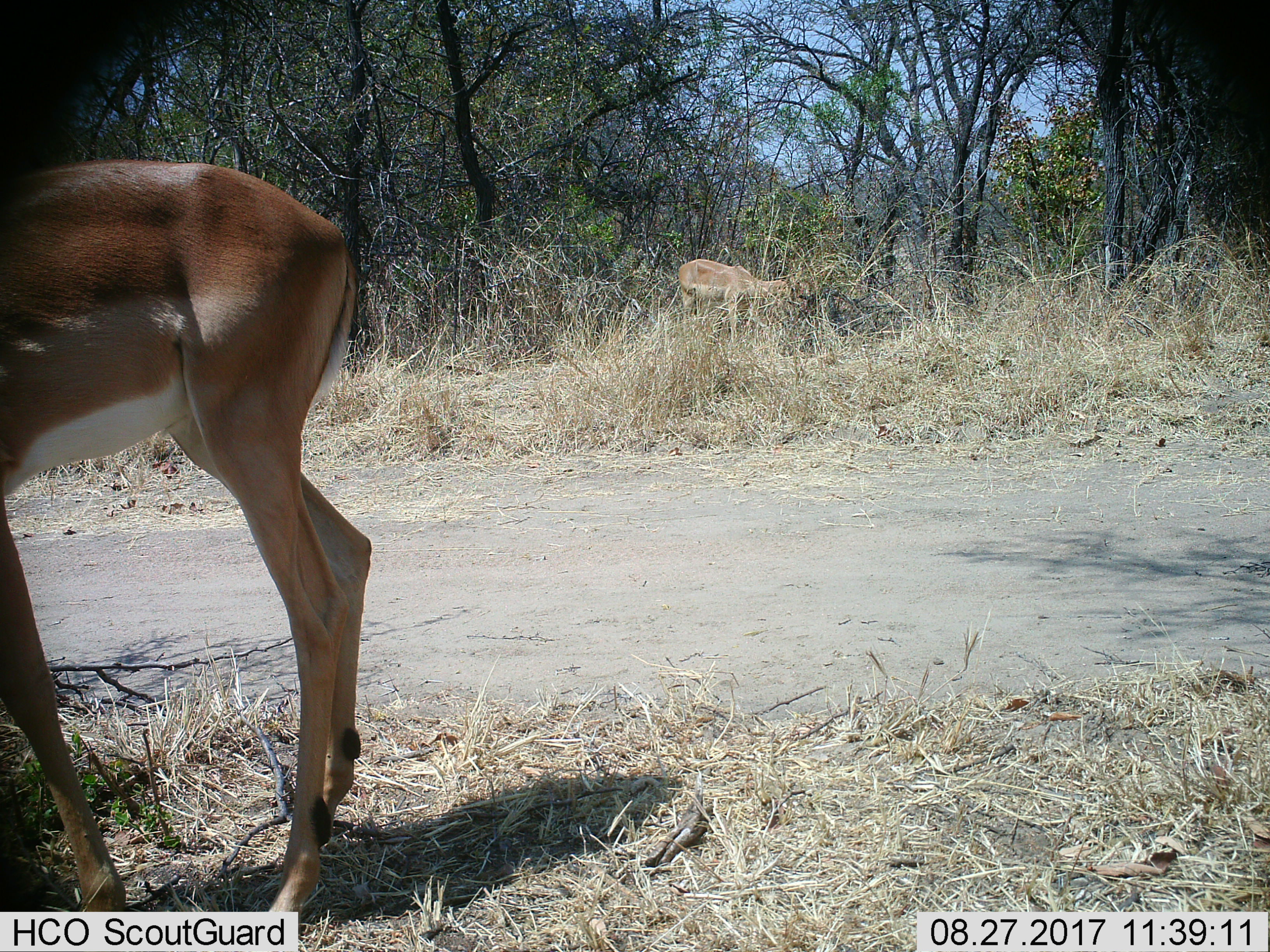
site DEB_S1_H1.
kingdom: Animalia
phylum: Chordata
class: Mammalia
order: Artiodactyla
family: Bovidae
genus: Aepyceros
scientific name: Aepyceros melampus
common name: impala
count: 2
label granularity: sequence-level